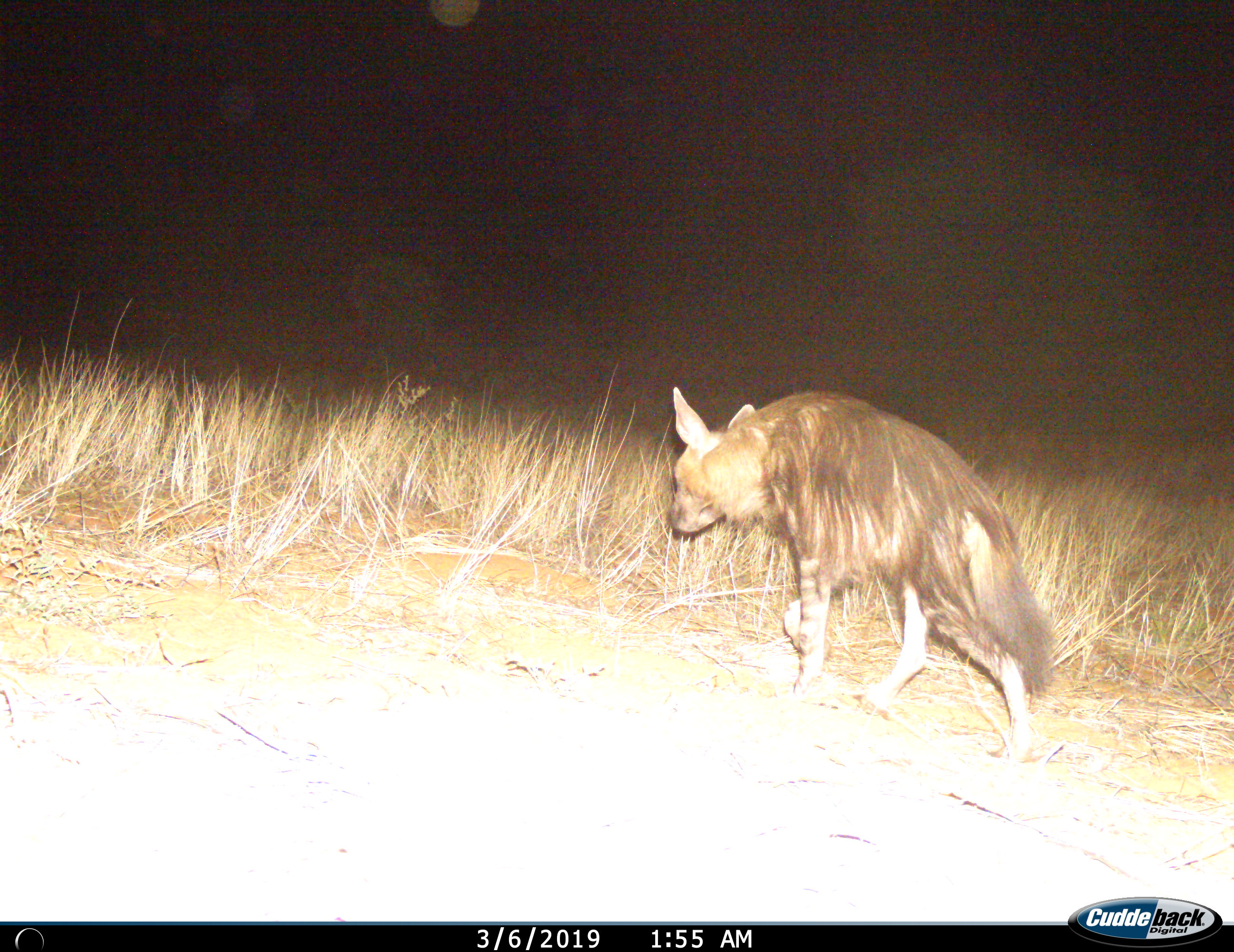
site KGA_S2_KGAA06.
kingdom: Animalia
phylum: Chordata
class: Mammalia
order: Carnivora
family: Hyaenidae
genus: Parahyaena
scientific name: Parahyaena brunnea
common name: brown hyena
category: hyenabrown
Hyenabrown (brown hyena) (Parahyaena brunnea), count 1. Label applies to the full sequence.